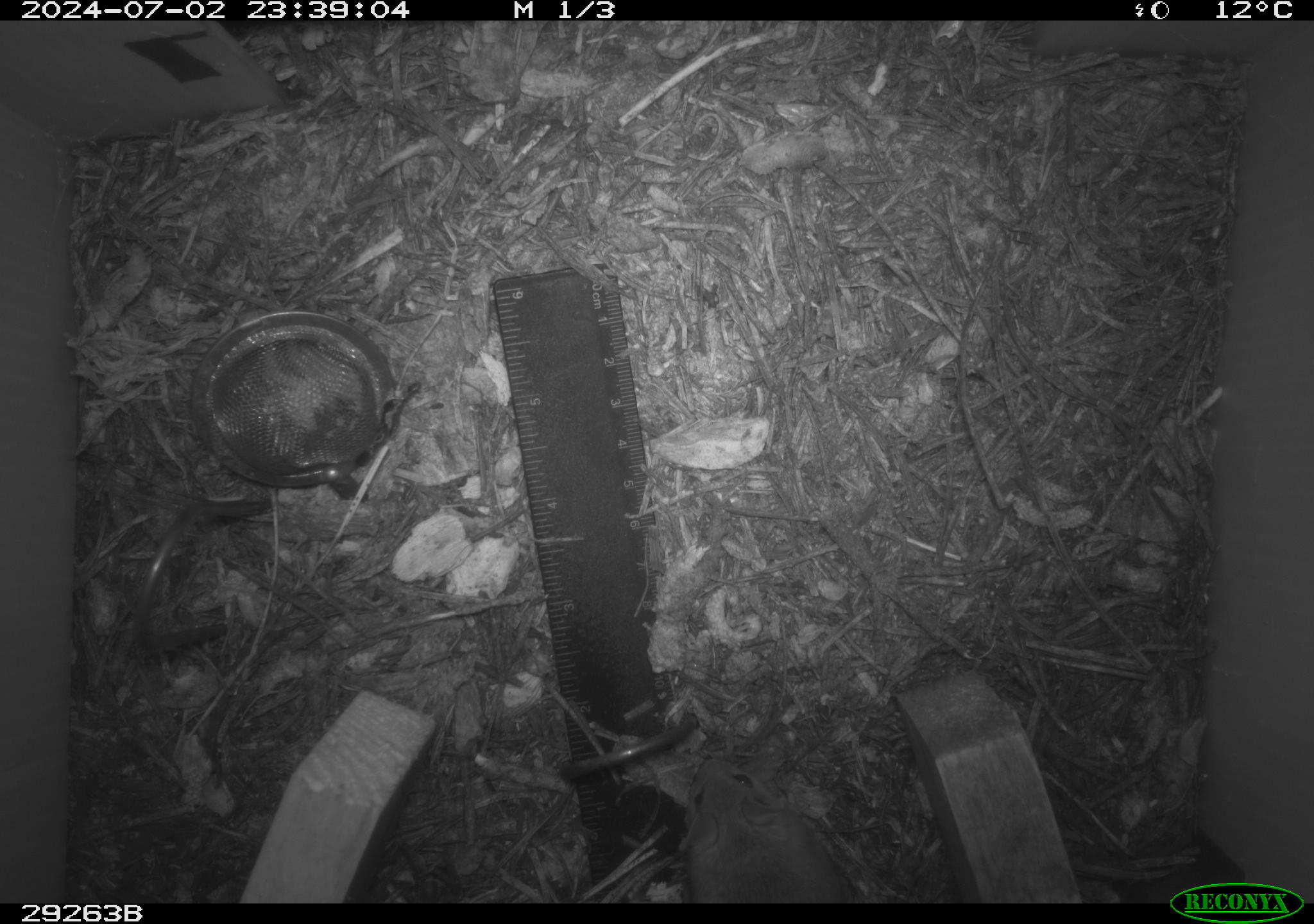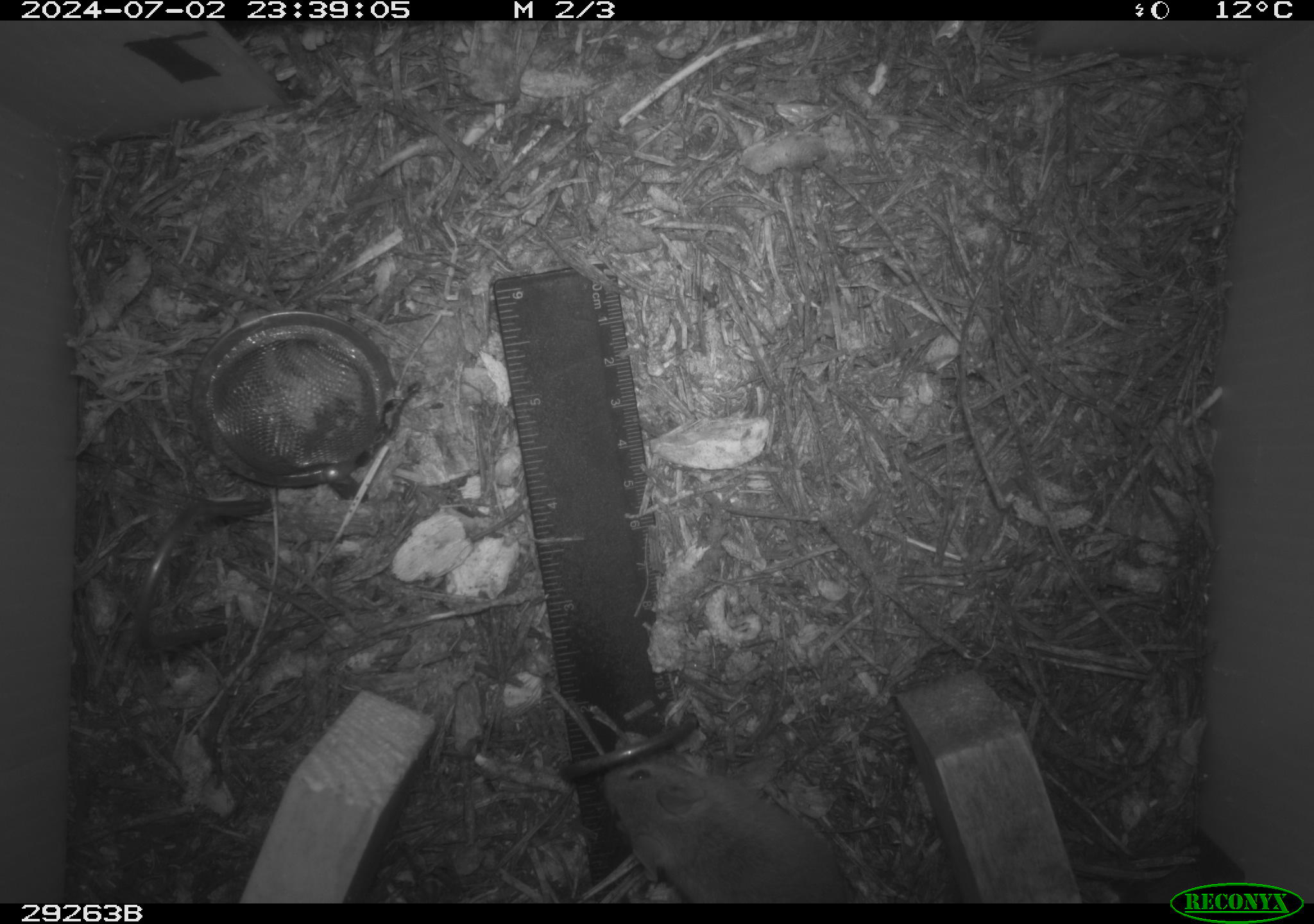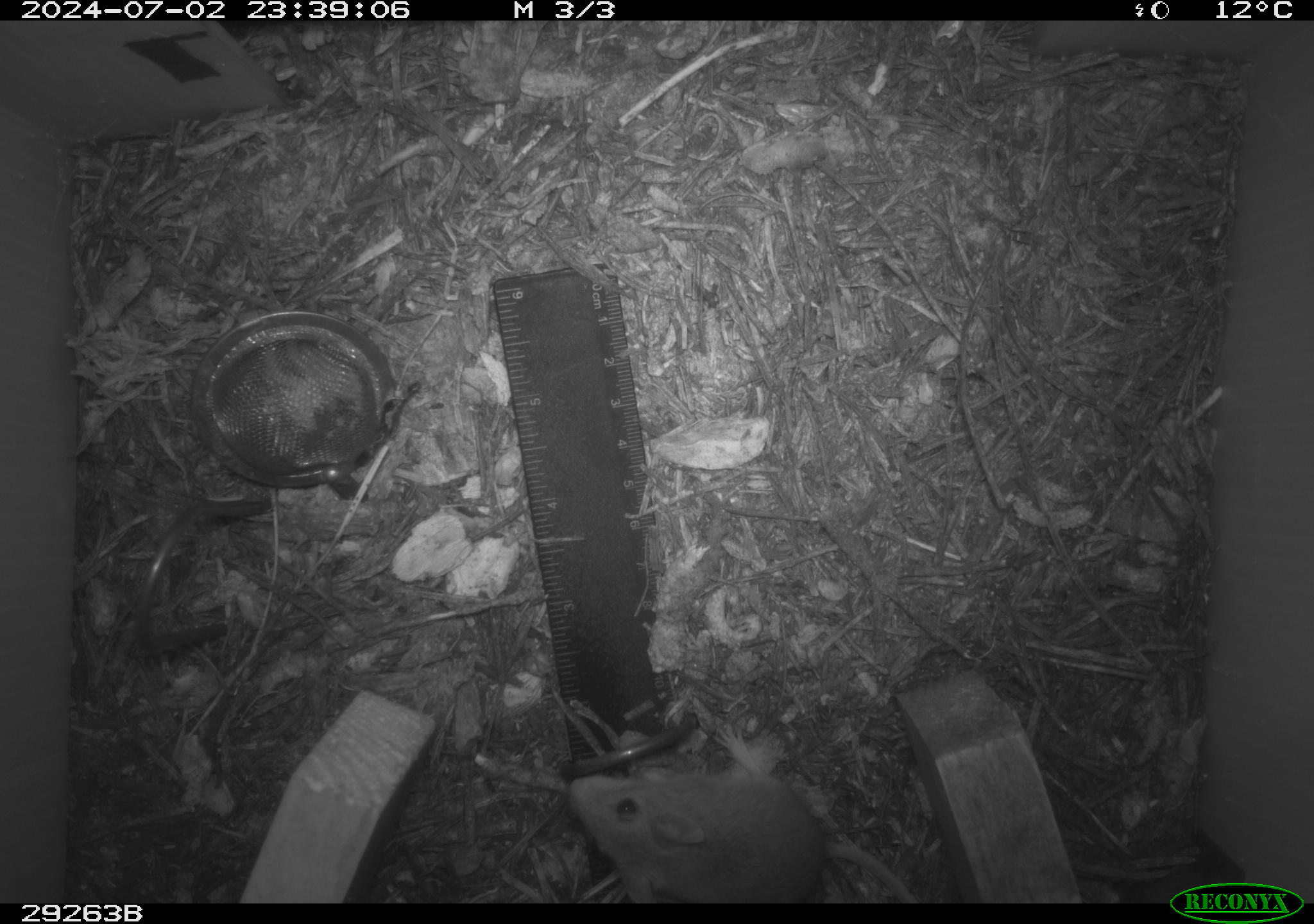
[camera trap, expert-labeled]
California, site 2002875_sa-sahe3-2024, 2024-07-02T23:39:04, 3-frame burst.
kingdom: Animalia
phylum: Chordata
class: Mammalia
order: Rodentia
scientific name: Rodentia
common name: rodent